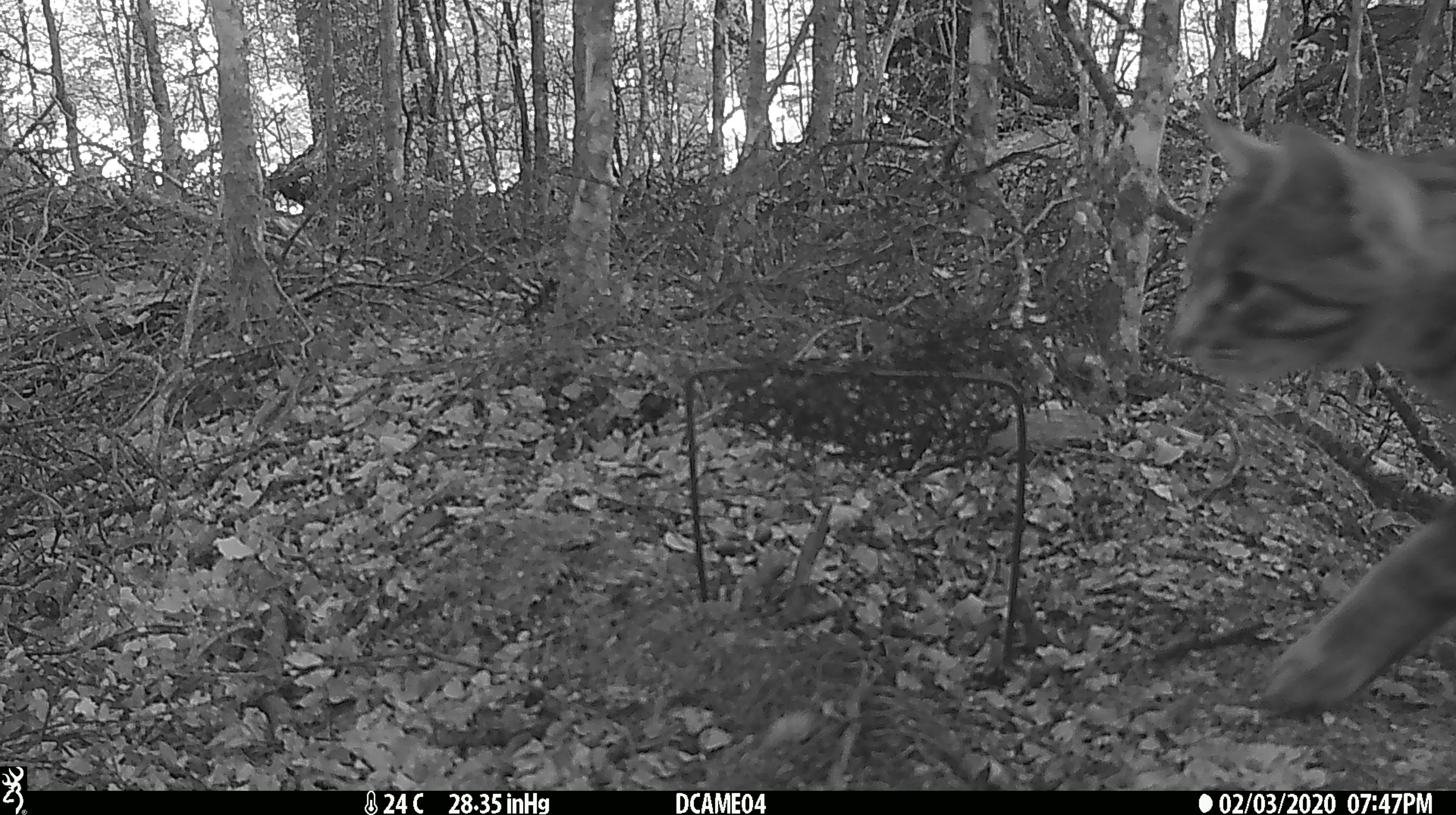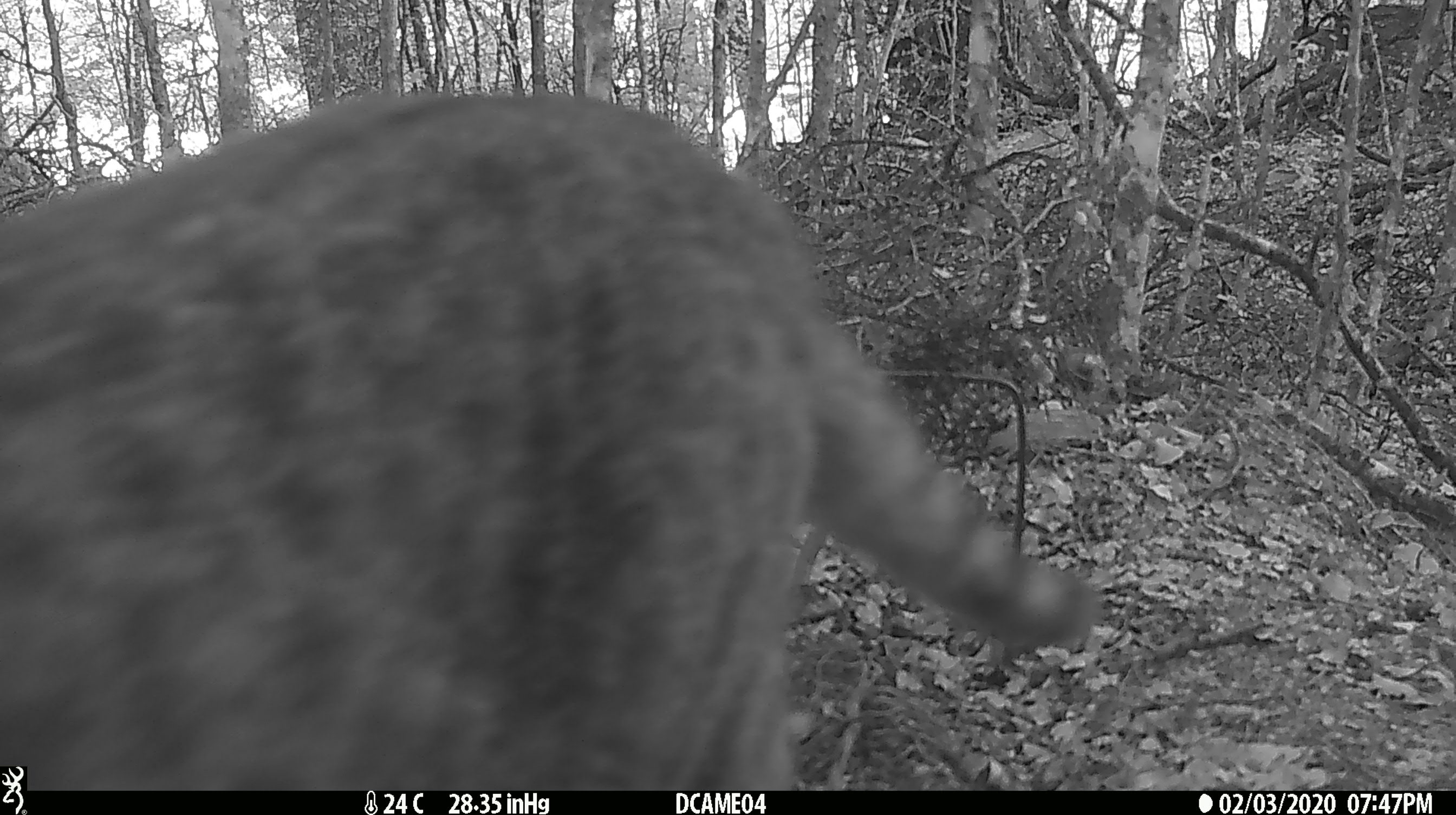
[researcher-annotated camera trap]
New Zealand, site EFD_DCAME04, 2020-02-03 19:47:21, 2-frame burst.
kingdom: Animalia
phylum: Chordata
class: Mammalia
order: Carnivora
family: Felidae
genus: Felis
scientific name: Felis catus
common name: domestic cat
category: cat